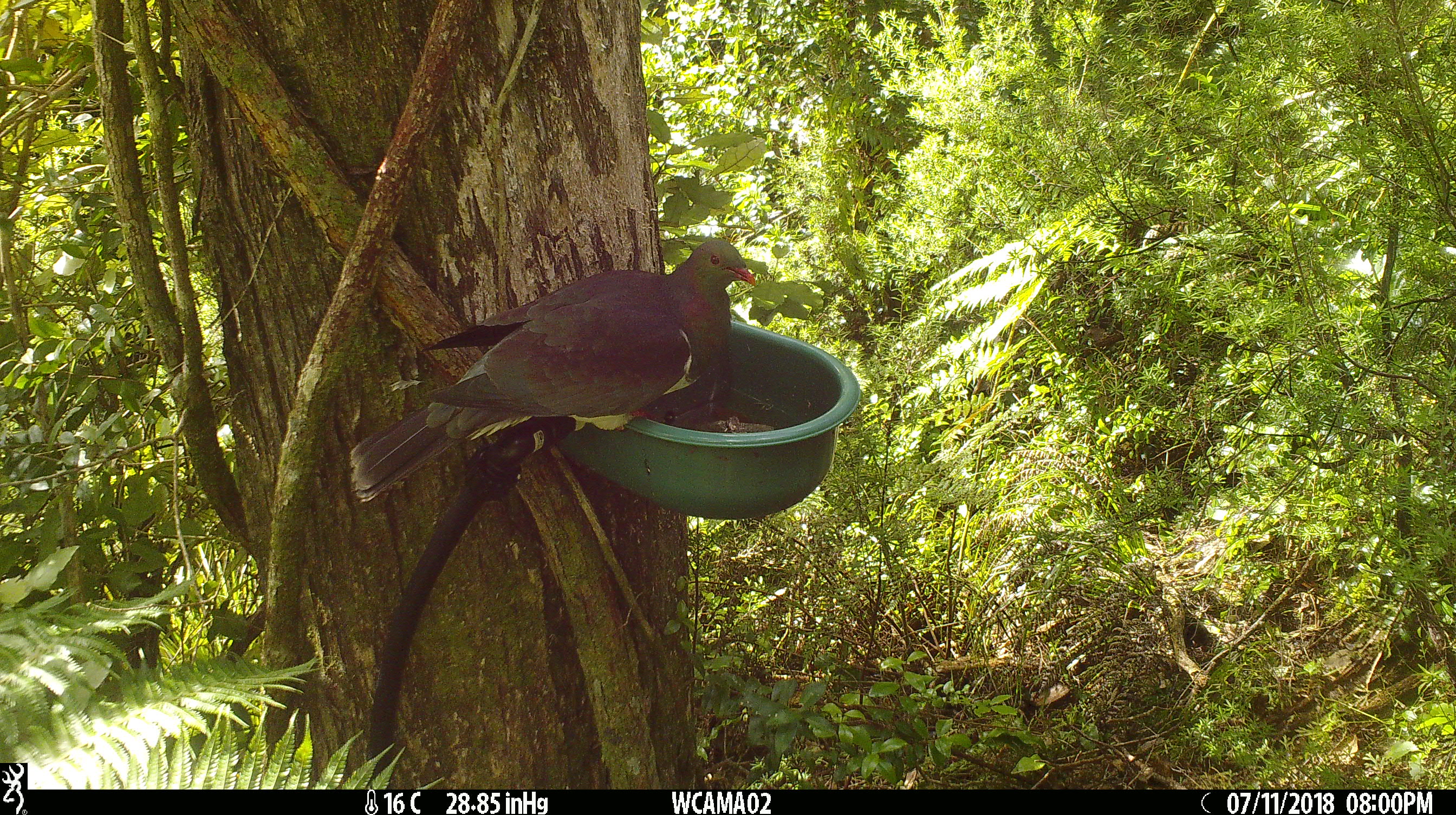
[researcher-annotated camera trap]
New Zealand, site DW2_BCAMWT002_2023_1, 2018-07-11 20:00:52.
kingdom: Animalia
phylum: Chordata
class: Aves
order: Columbiformes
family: Columbidae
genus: Hemiphaga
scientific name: Hemiphaga novaeseelandiae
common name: new zealand pigeon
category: kereru